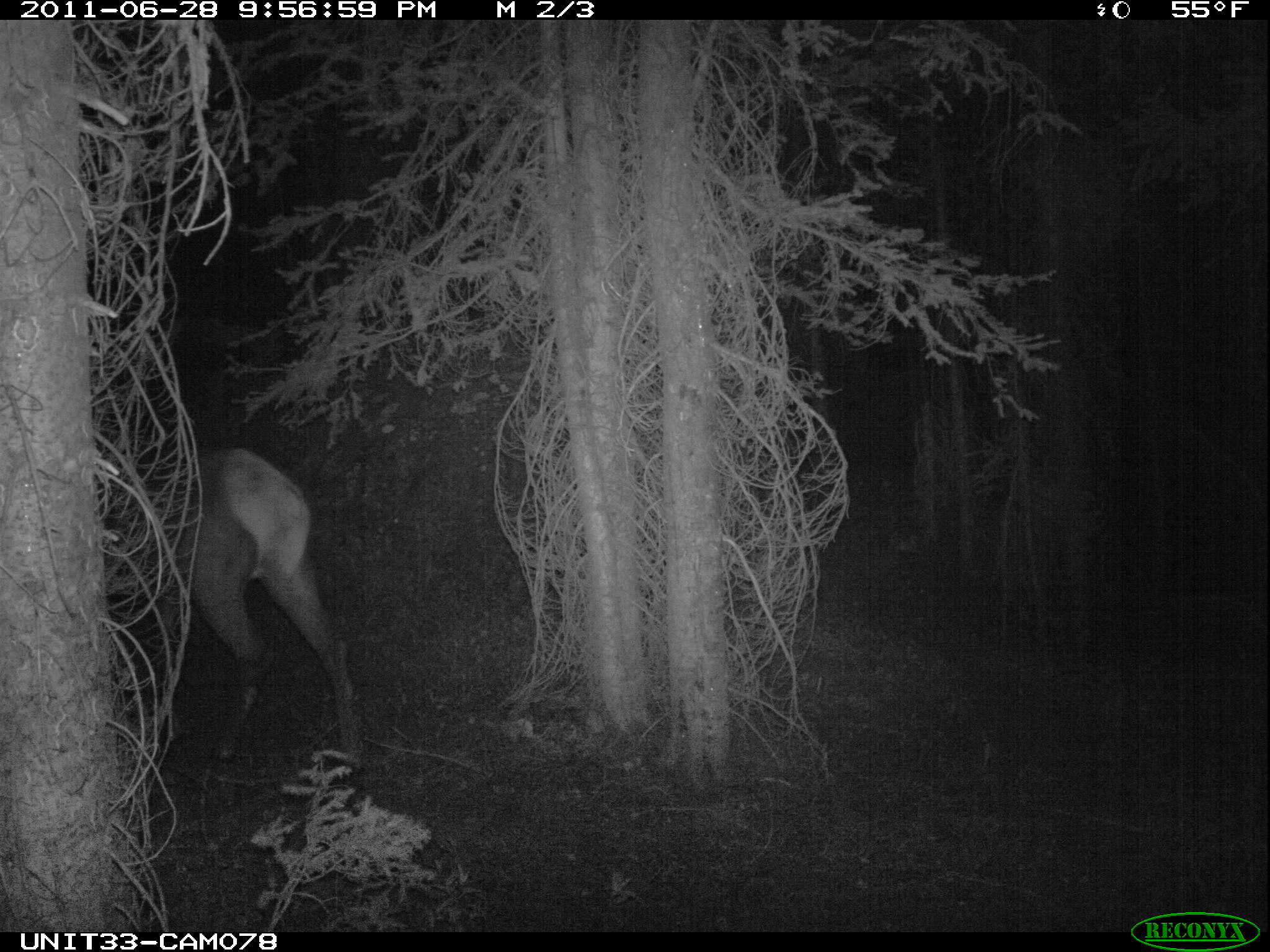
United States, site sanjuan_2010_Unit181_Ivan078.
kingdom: Animalia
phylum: Chordata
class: Mammalia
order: Artiodactyla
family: Cervidae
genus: Cervus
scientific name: Cervus elaphus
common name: red deer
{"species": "Cervus elaphus (red deer)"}